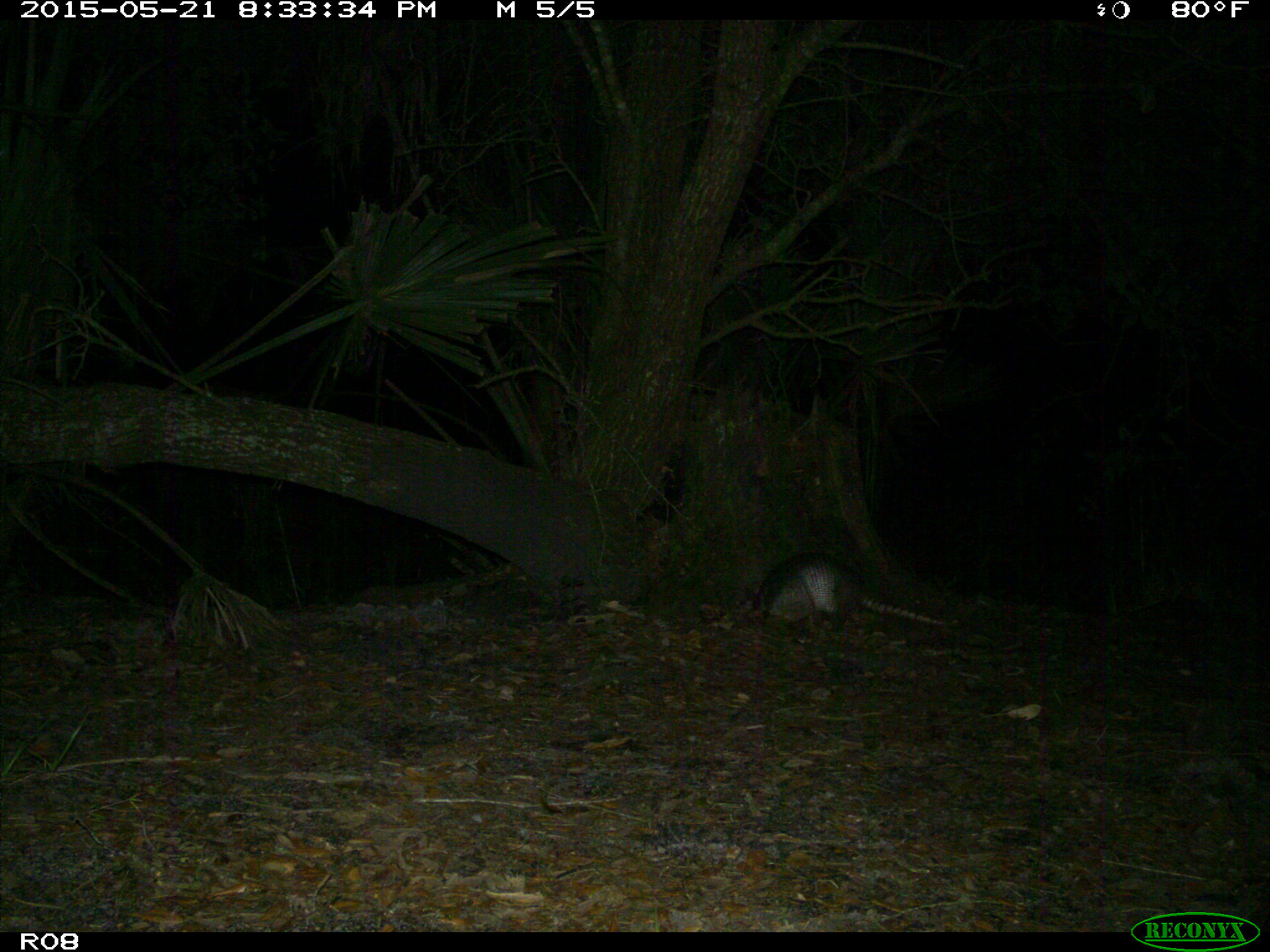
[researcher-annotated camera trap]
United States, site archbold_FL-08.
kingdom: Animalia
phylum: Chordata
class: Mammalia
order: Cingulata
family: Dasypodidae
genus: Dasypus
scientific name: Dasypus novemcinctus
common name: nine-banded armadillo